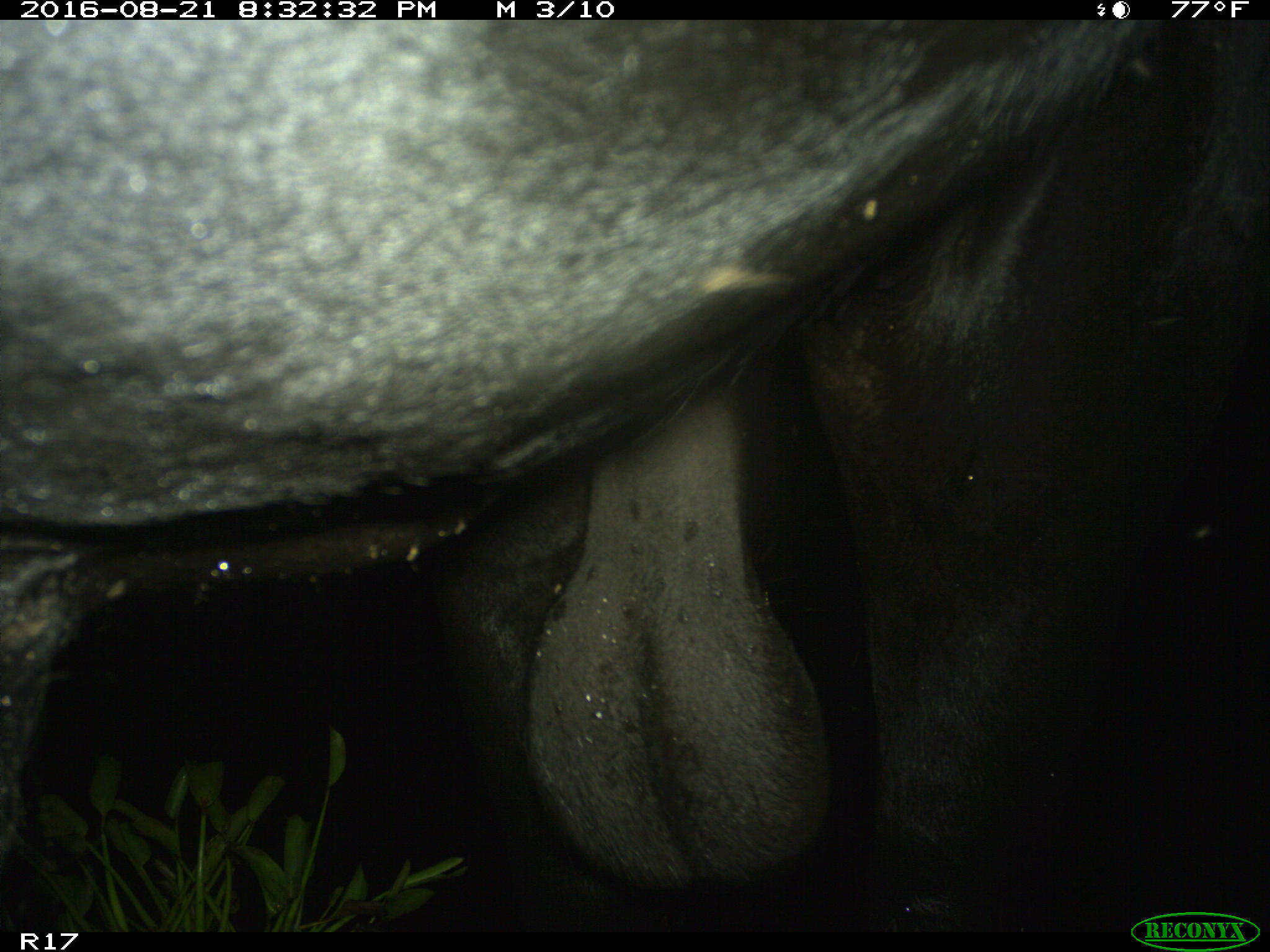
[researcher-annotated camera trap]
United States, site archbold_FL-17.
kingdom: Animalia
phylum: Chordata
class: Mammalia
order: Artiodactyla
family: Bovidae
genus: Bos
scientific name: Bos taurus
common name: domestic cow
Bos taurus (domestic cow).